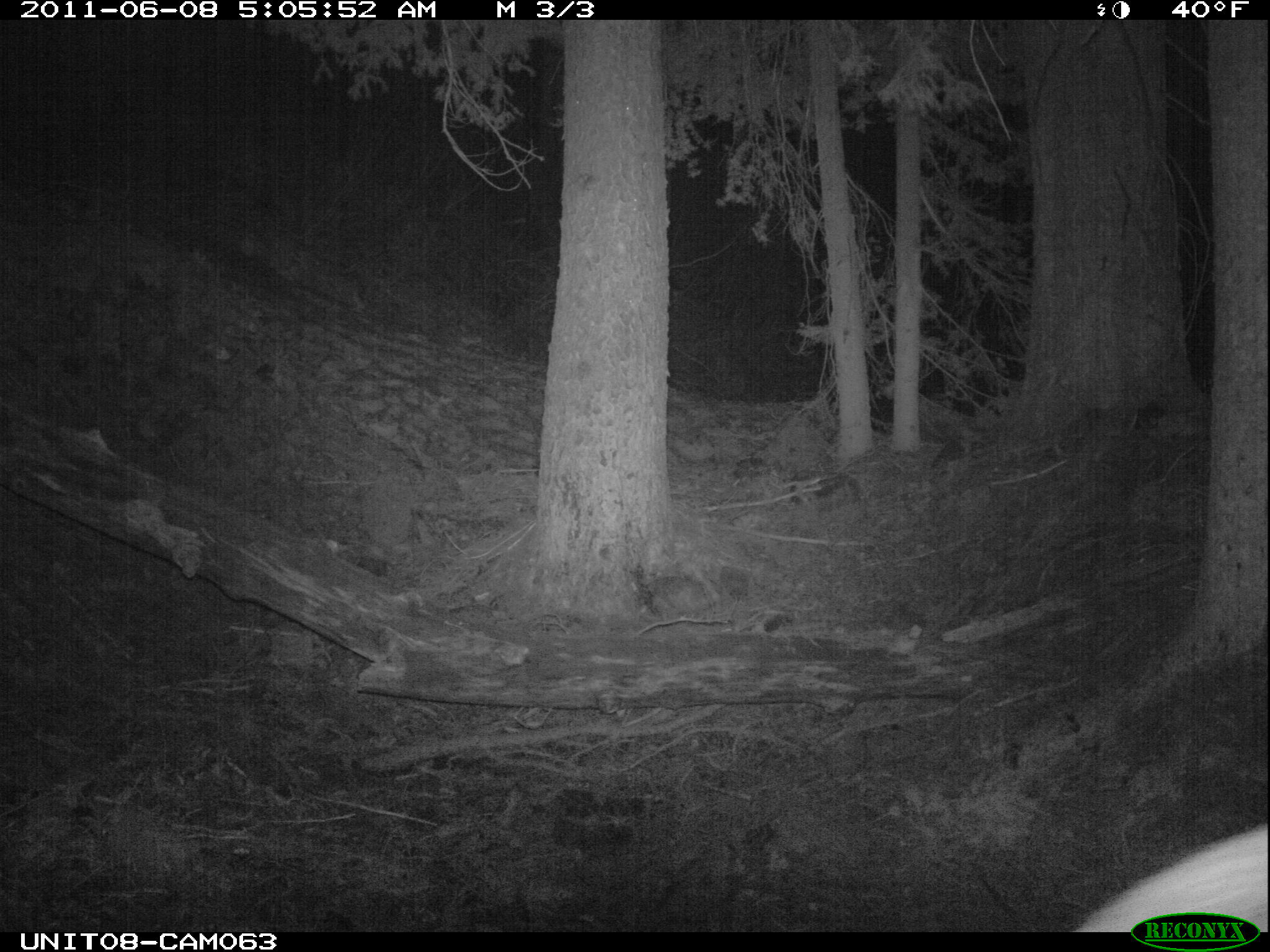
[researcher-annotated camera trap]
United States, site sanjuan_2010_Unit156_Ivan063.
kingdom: Animalia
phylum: Chordata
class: Mammalia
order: Artiodactyla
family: Cervidae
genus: Cervus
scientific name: Cervus elaphus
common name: red deer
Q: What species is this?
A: Cervus elaphus (red deer).